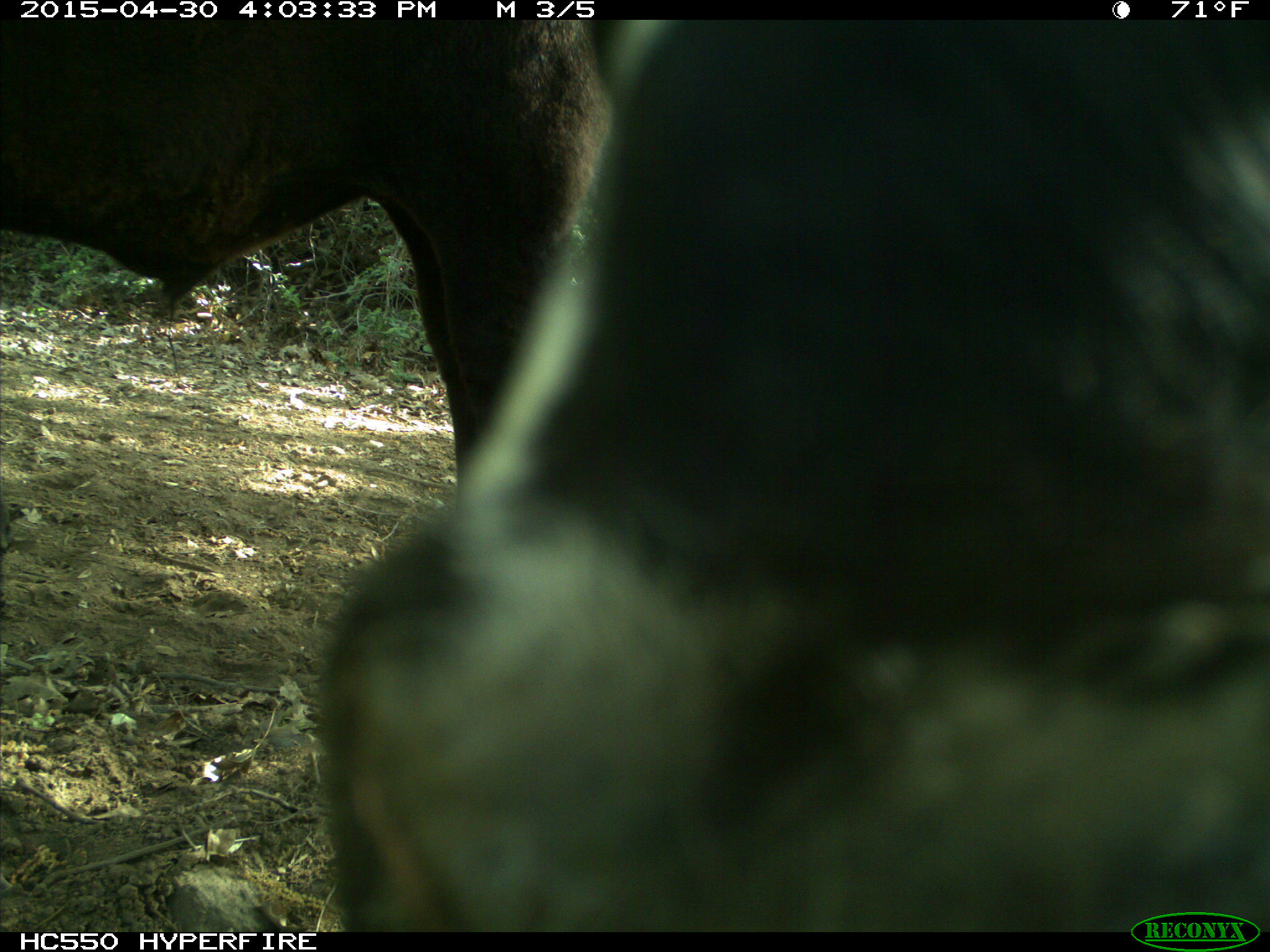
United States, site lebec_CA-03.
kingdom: Animalia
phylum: Chordata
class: Mammalia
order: Artiodactyla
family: Bovidae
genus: Bos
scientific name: Bos taurus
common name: domestic cow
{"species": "Bos taurus (domestic cow)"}